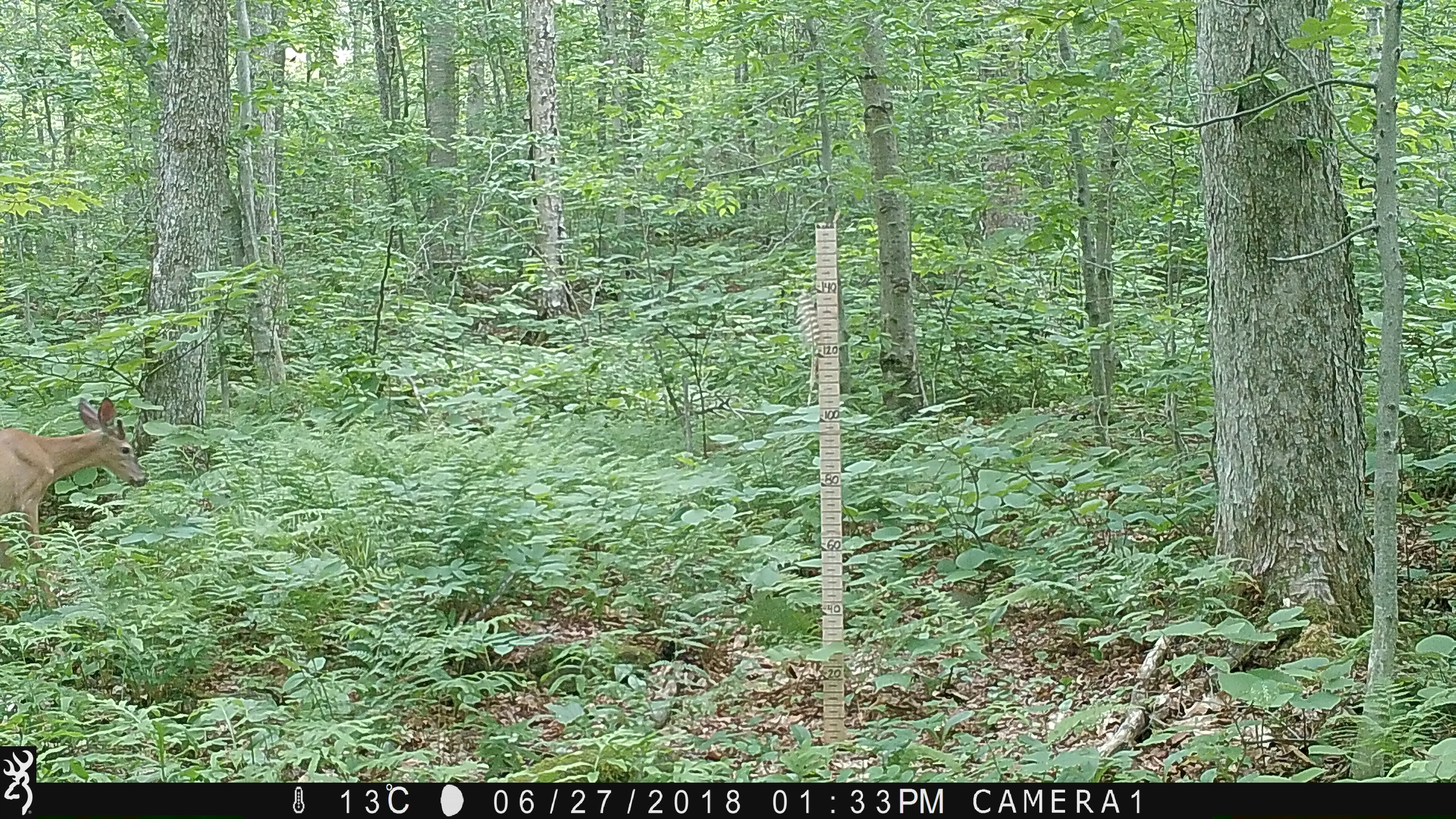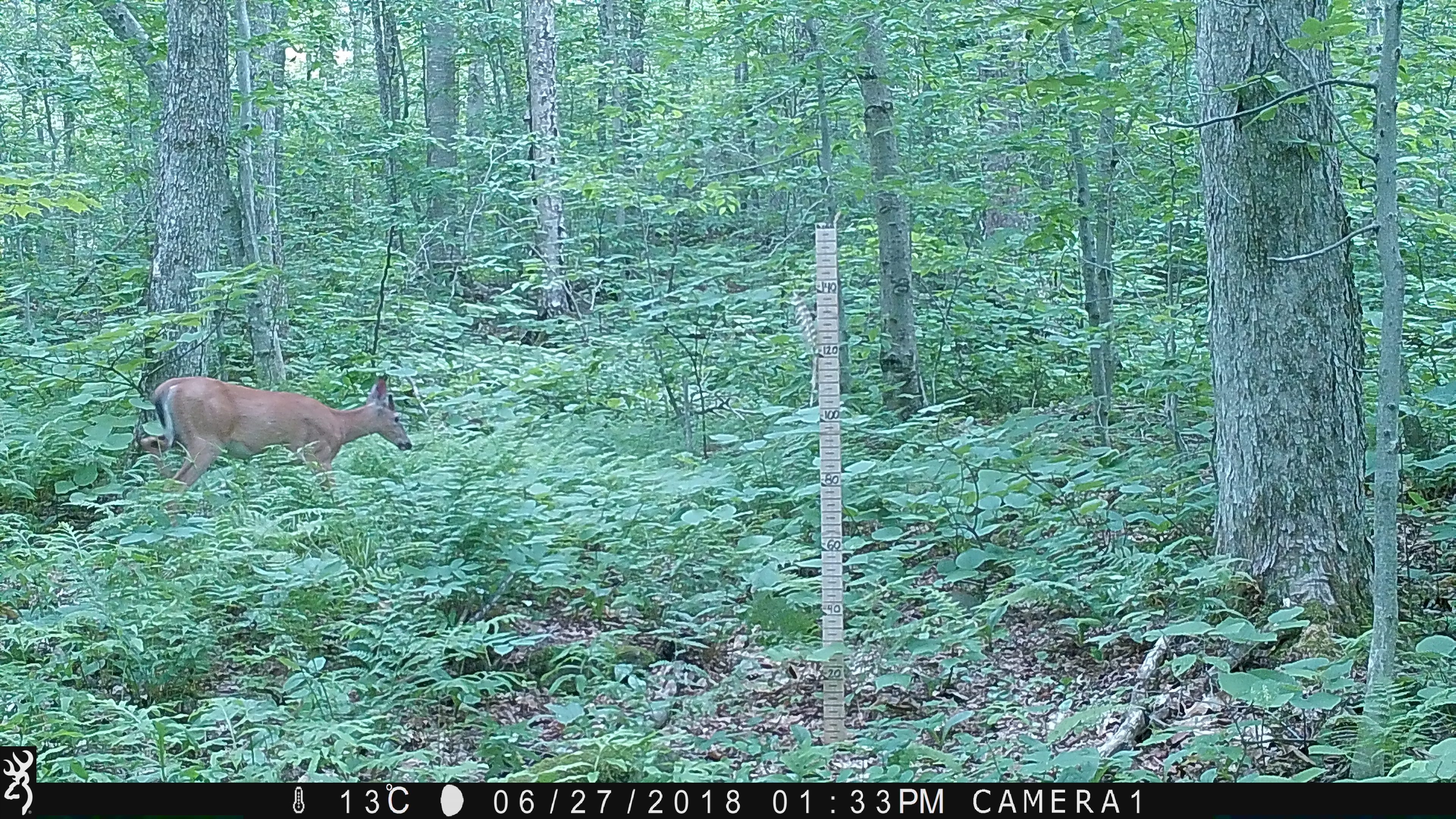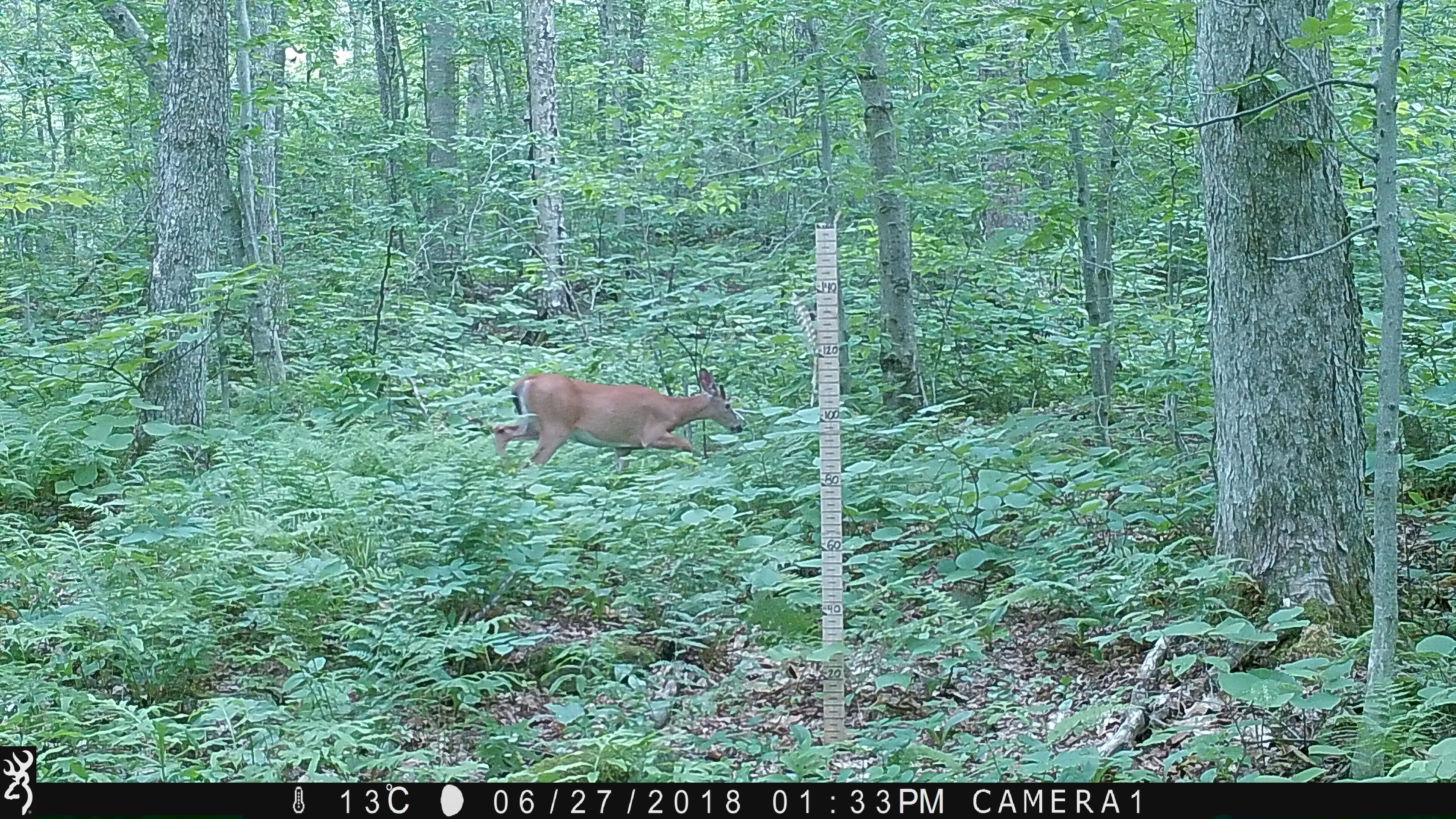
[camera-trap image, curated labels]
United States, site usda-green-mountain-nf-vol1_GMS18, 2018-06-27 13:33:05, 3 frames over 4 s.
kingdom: Animalia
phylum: Chordata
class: Mammalia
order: Artiodactyla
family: Cervidae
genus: Odocoileus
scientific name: Odocoileus virginianus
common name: white-tailed deer